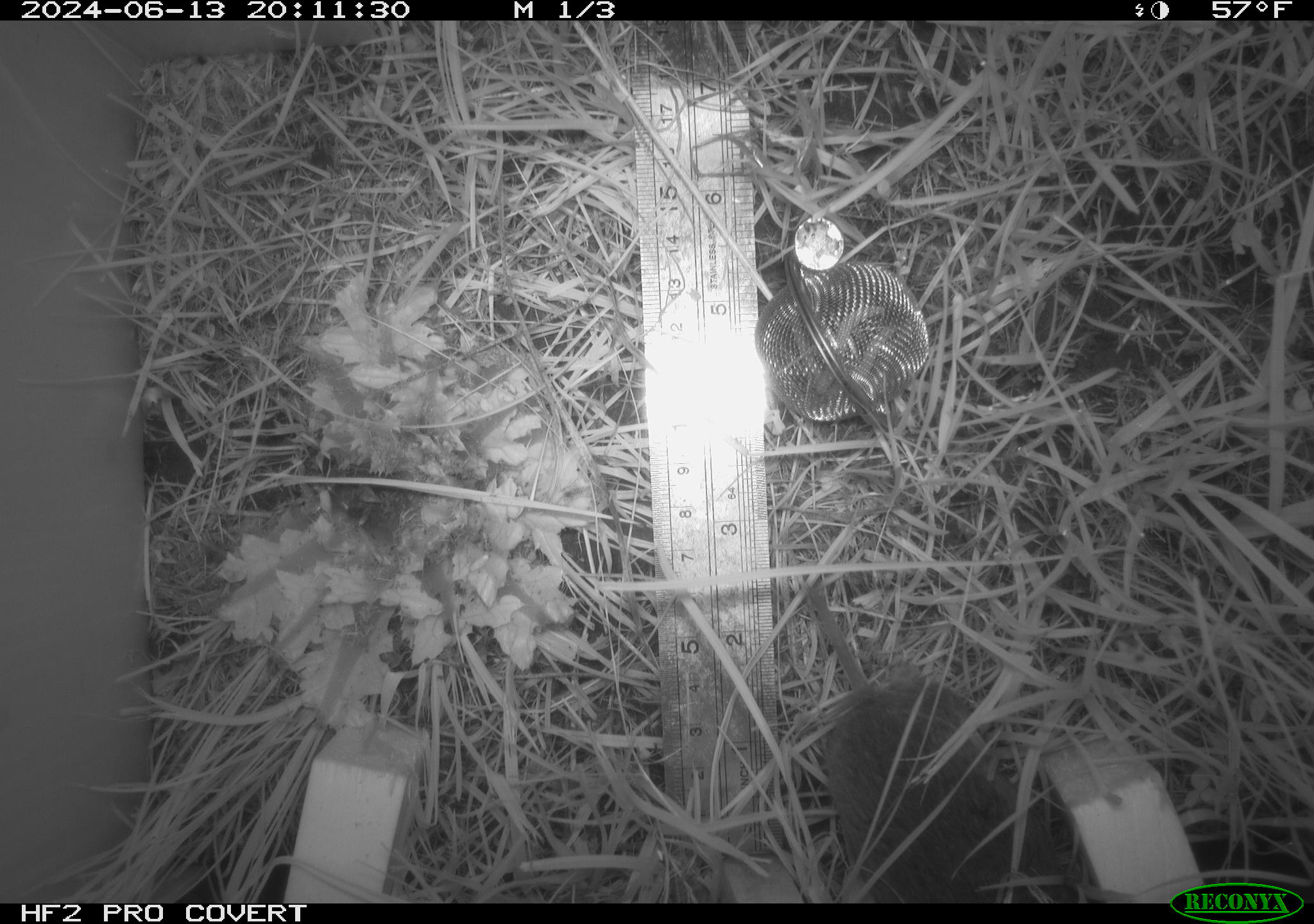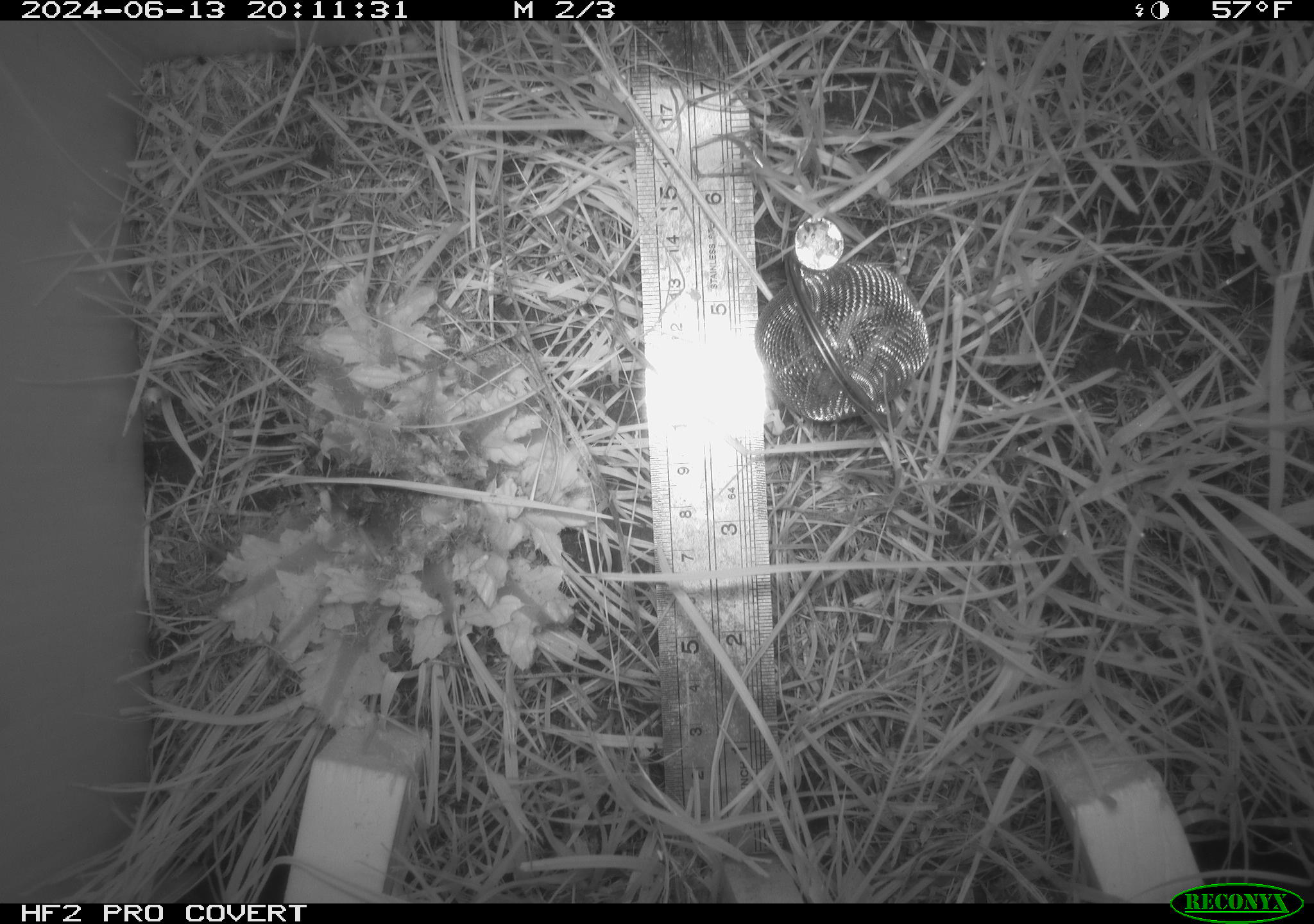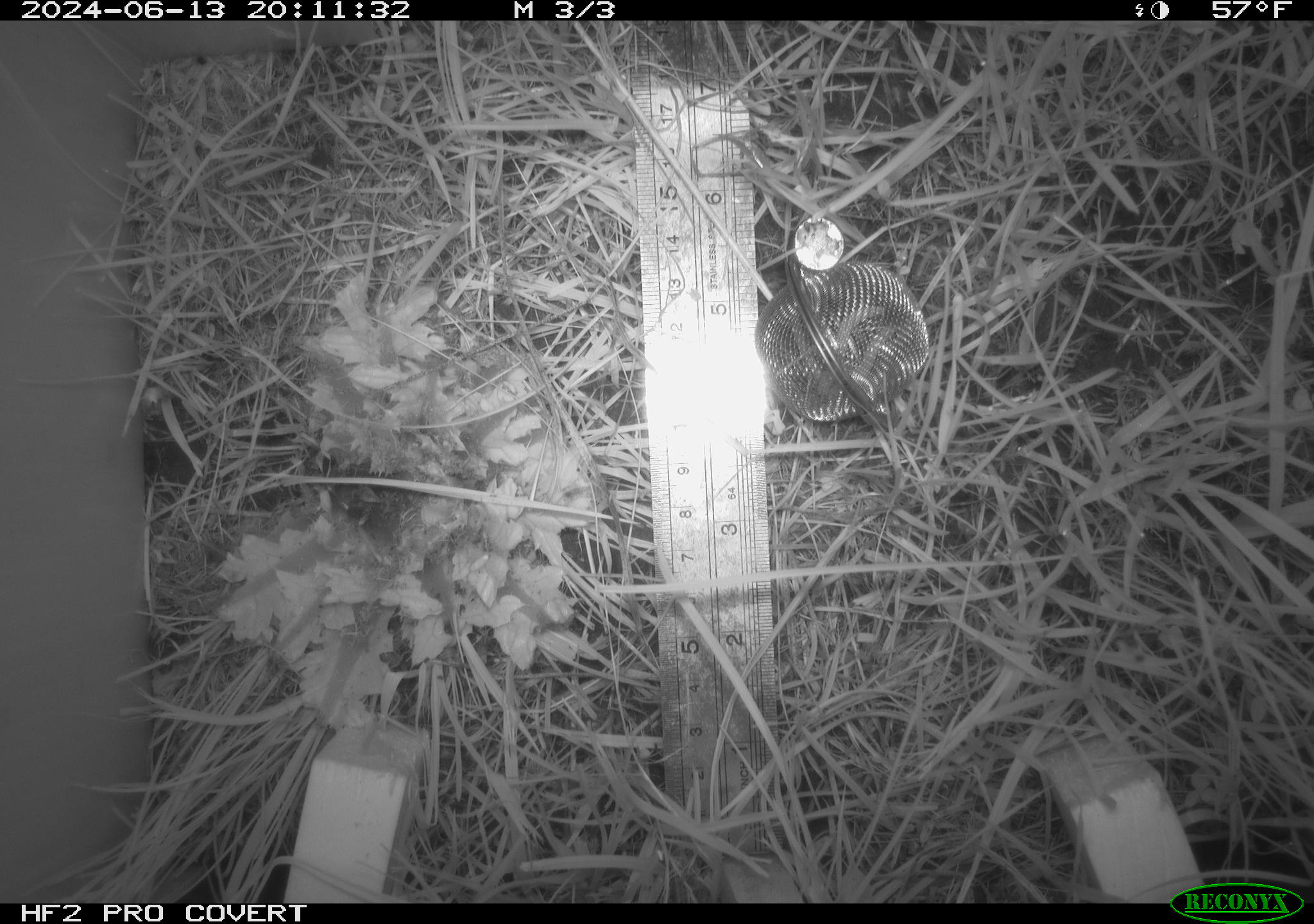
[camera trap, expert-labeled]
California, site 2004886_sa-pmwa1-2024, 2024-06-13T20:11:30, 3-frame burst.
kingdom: Animalia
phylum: Chordata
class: Mammalia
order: Rodentia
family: Cricetidae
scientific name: Arvicolinae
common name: voles, lemmings, and muskrats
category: arvicolinae subfamily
Arvicolinae subfamily (voles, lemmings, and muskrats) (Arvicolinae).